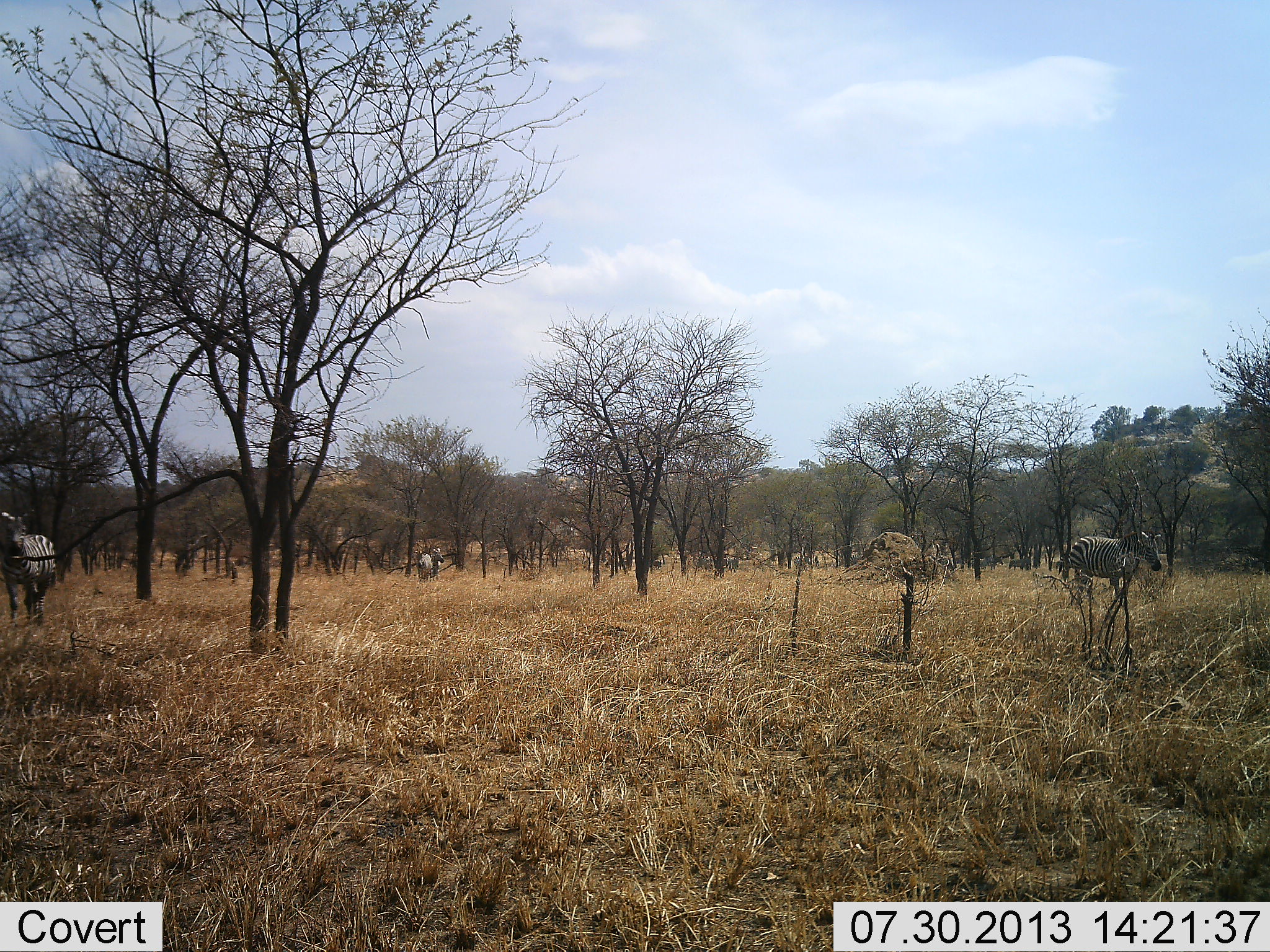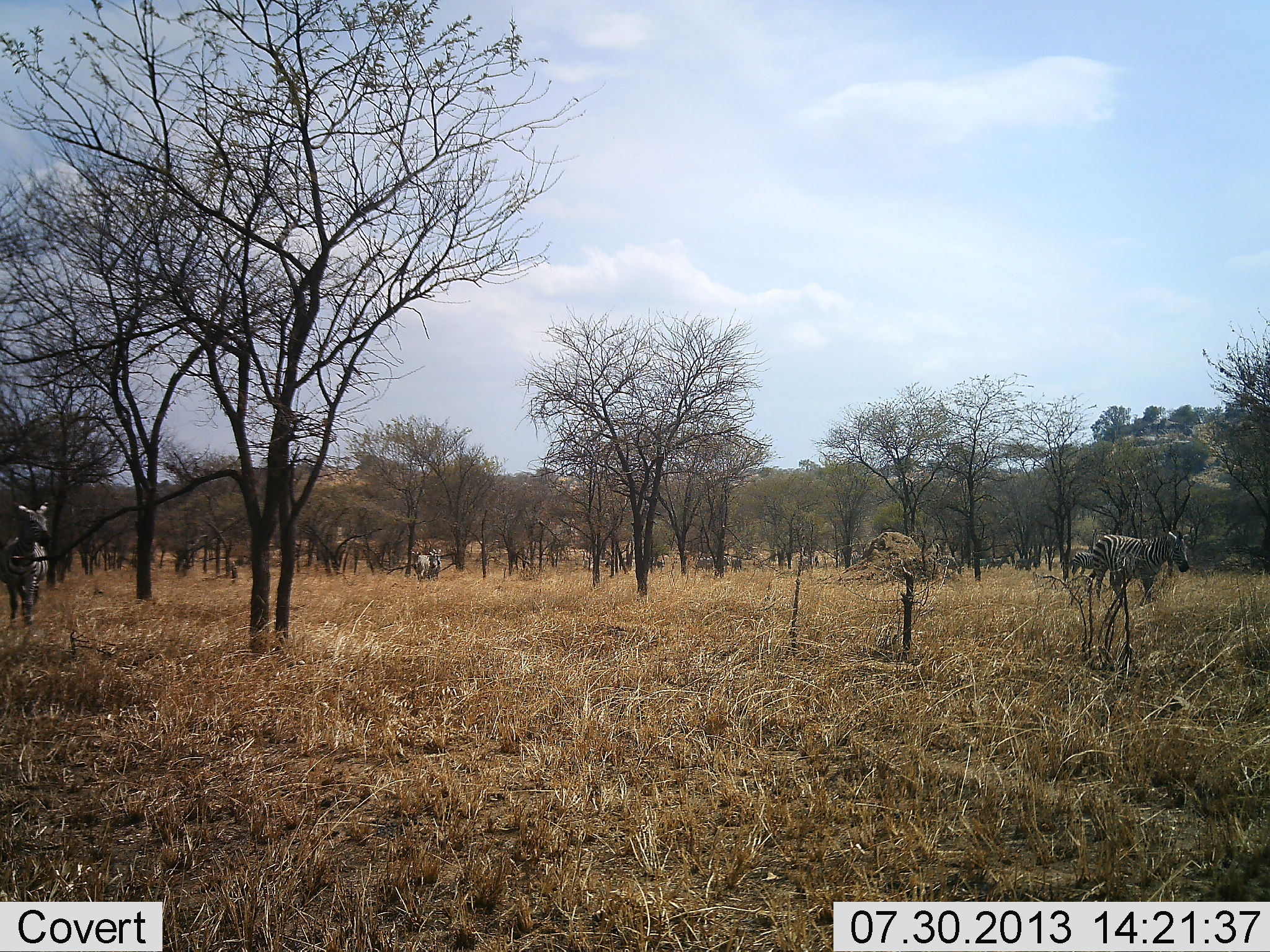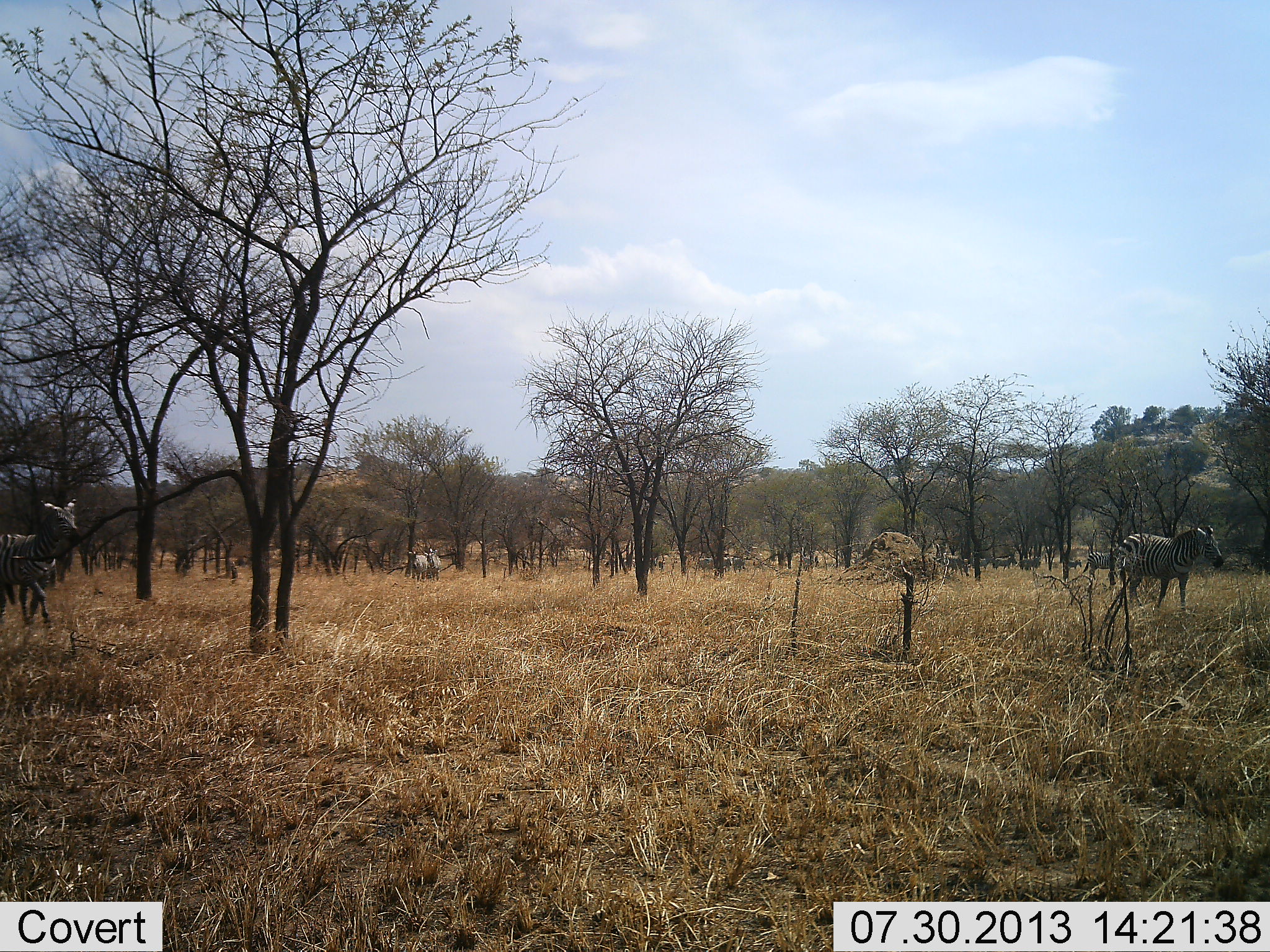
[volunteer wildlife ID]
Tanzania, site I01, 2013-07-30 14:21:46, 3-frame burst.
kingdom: Animalia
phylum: Chordata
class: Mammalia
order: Perissodactyla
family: Equidae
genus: Equus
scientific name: Equus quagga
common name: plains zebra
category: zebra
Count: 11-50.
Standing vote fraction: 25%.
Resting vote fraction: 0%.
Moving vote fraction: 93%.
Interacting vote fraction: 0%.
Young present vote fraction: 0%.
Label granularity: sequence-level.